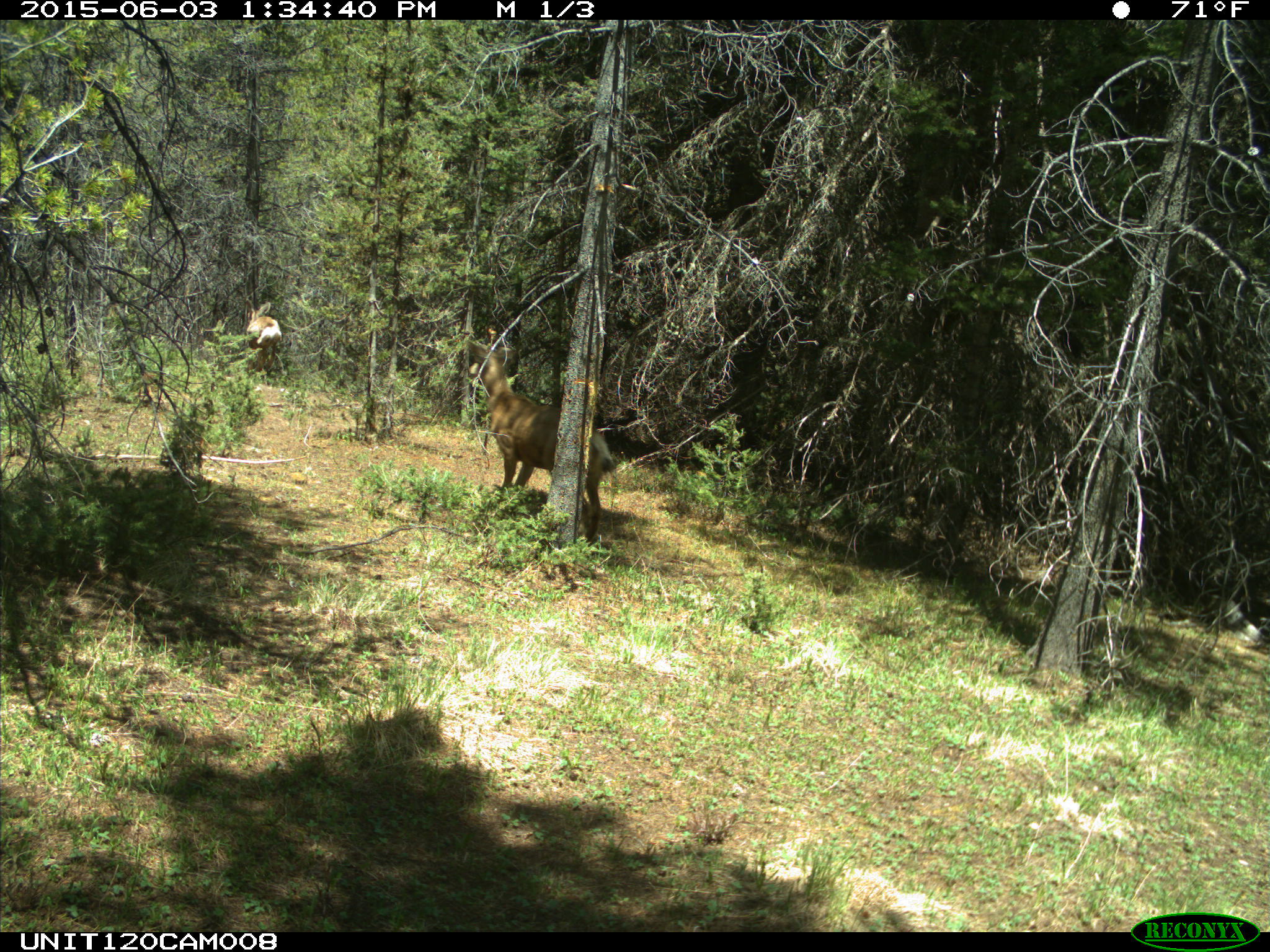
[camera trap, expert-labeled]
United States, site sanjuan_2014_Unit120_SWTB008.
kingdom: Animalia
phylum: Chordata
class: Mammalia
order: Artiodactyla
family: Cervidae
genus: Odocoileus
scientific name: Odocoileus hemionus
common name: mule deer